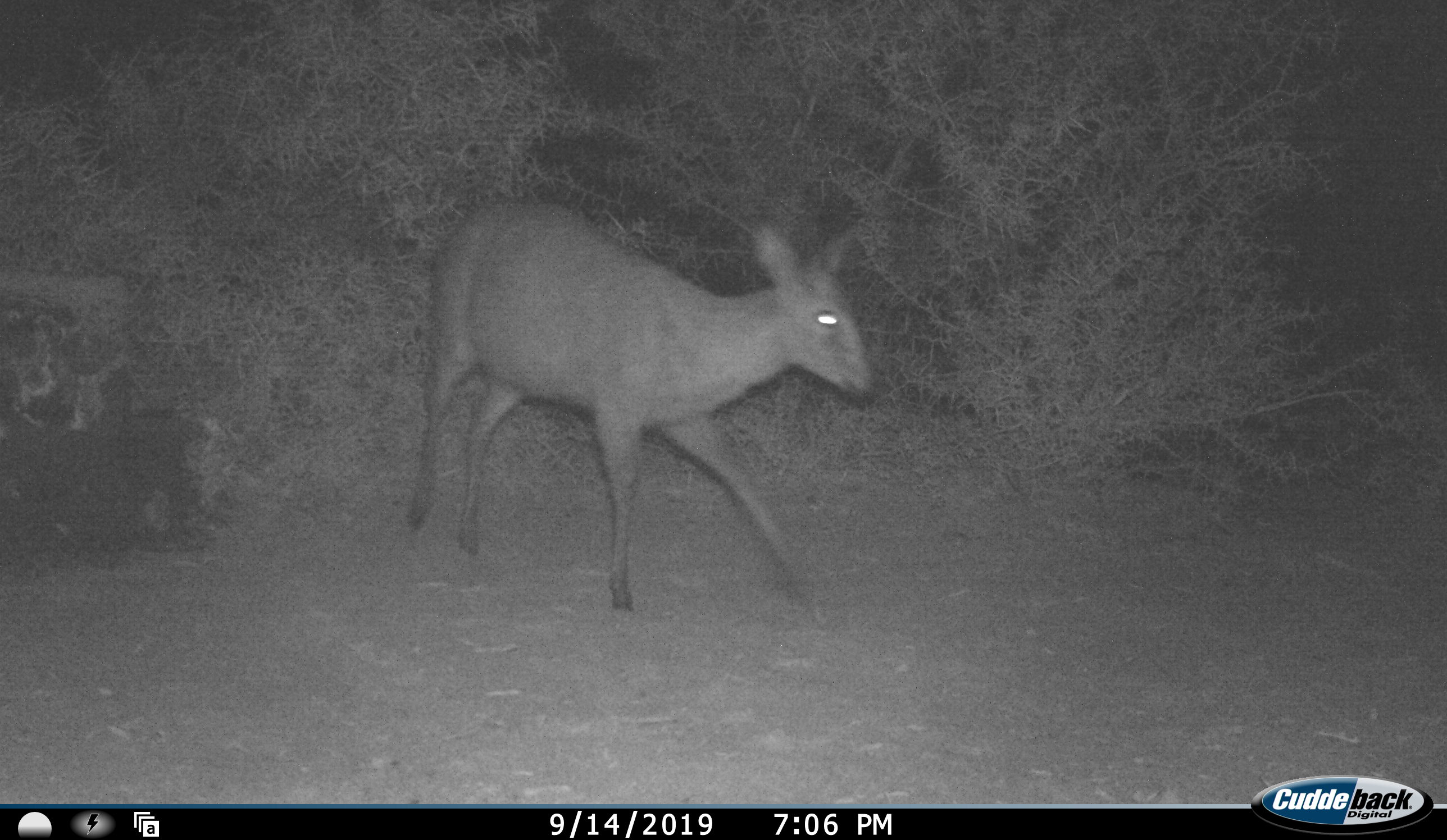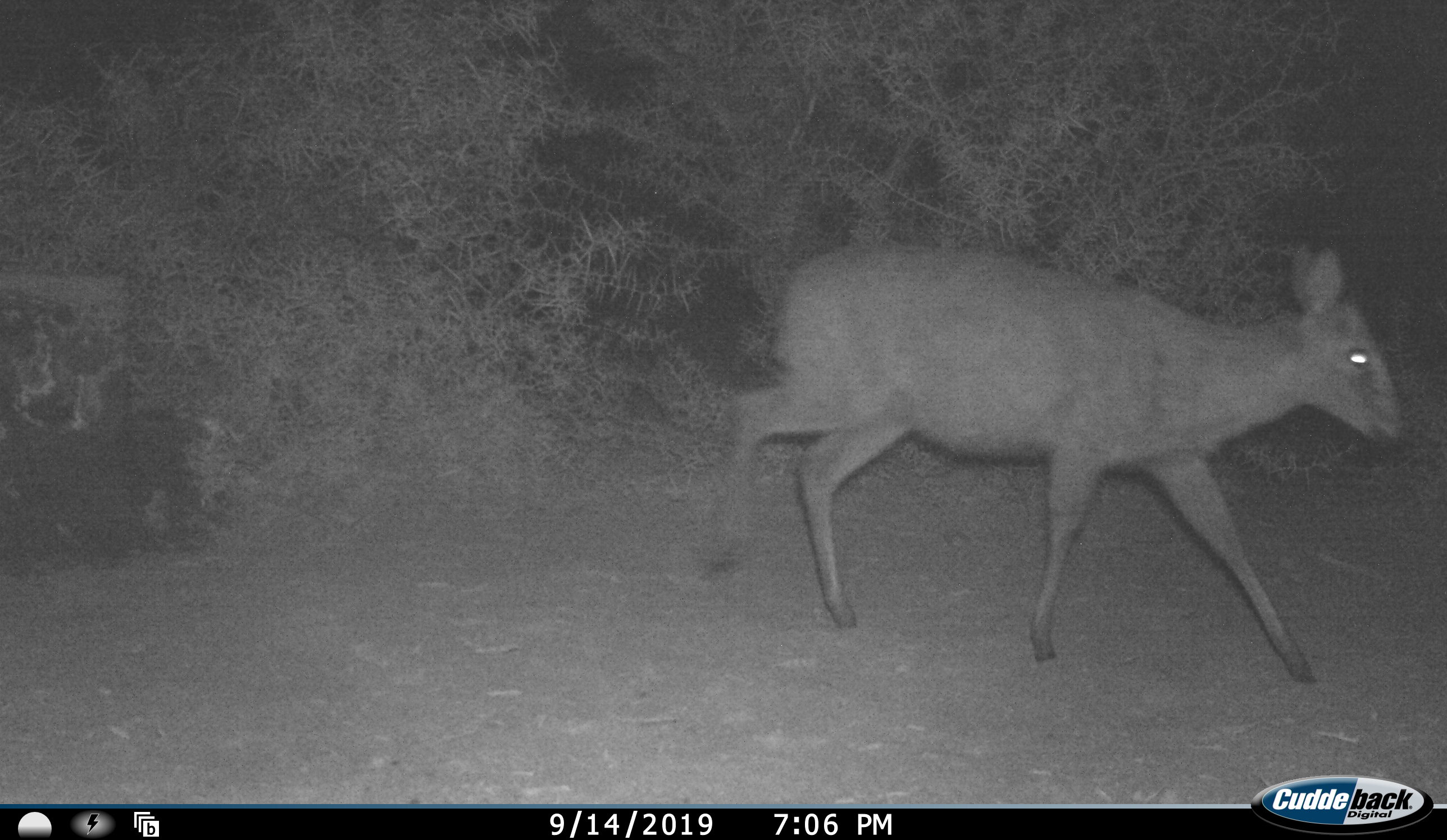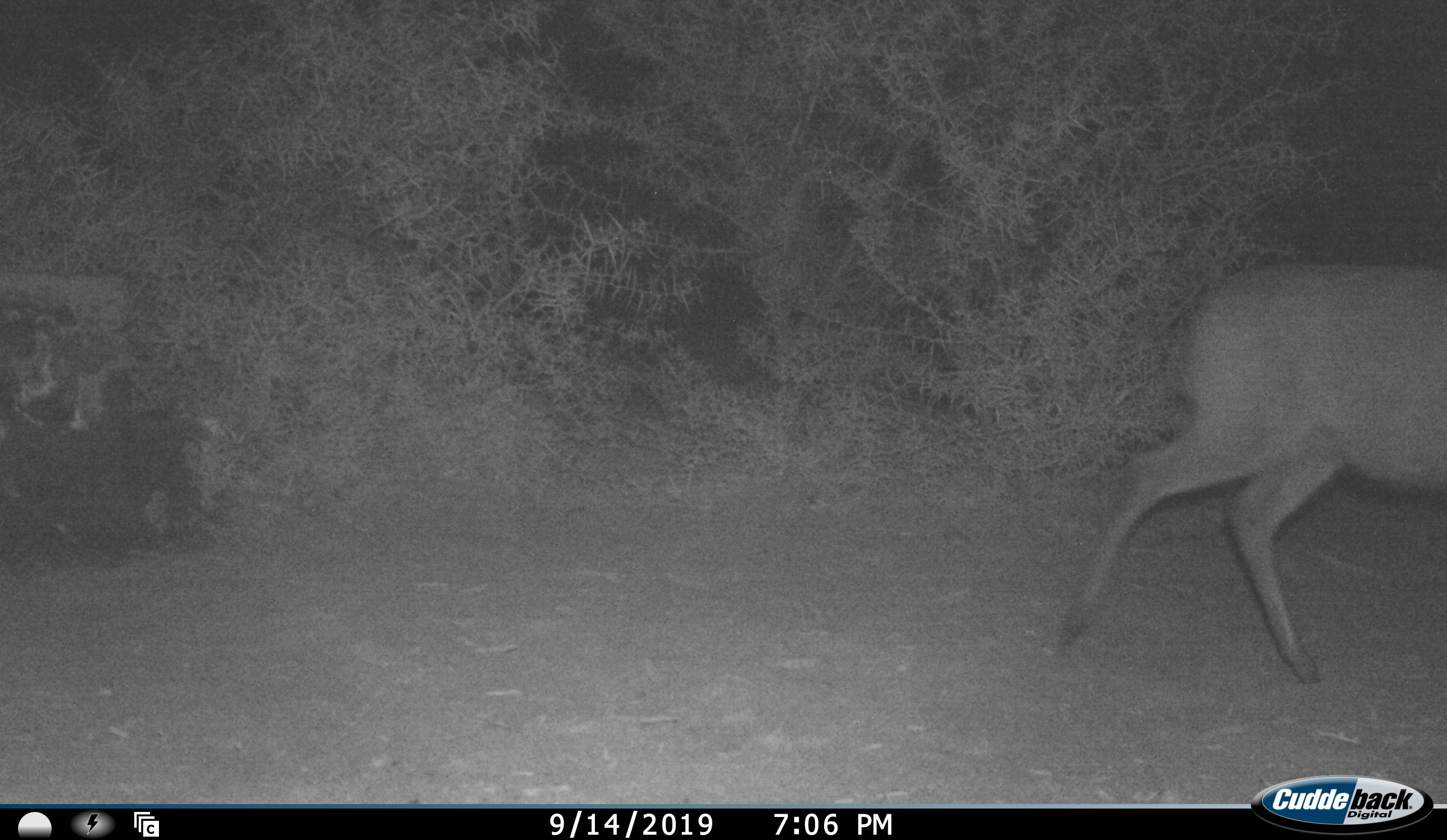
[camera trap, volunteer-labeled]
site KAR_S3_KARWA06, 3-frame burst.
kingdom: Animalia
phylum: Chordata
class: Mammalia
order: Artiodactyla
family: Bovidae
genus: Sylvicapra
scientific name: Sylvicapra grimmia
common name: common duiker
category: duikercommongrey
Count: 1.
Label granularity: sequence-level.